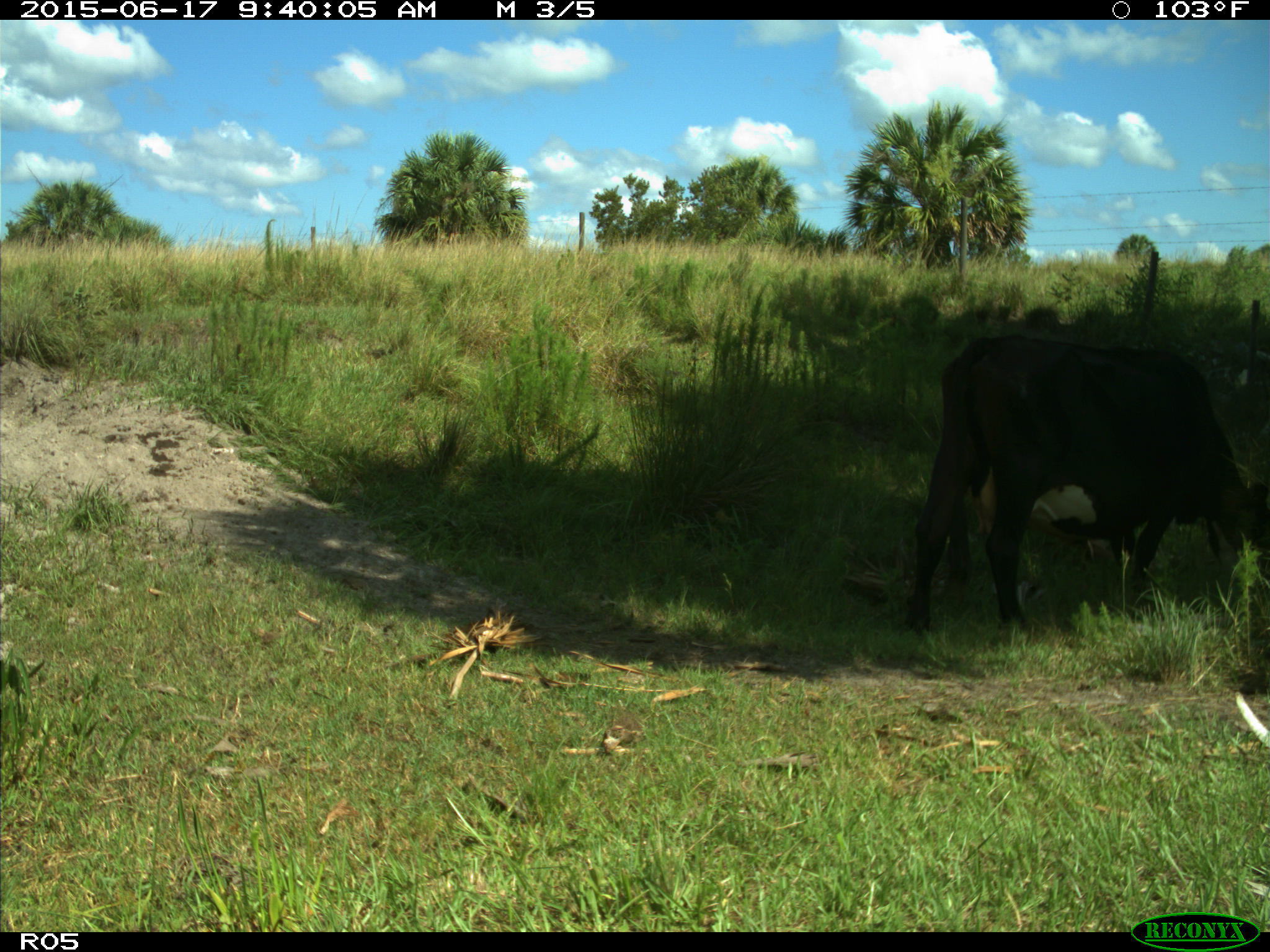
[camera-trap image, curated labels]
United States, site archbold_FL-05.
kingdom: Animalia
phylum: Chordata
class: Mammalia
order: Artiodactyla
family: Bovidae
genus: Bos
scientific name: Bos taurus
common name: domestic cow